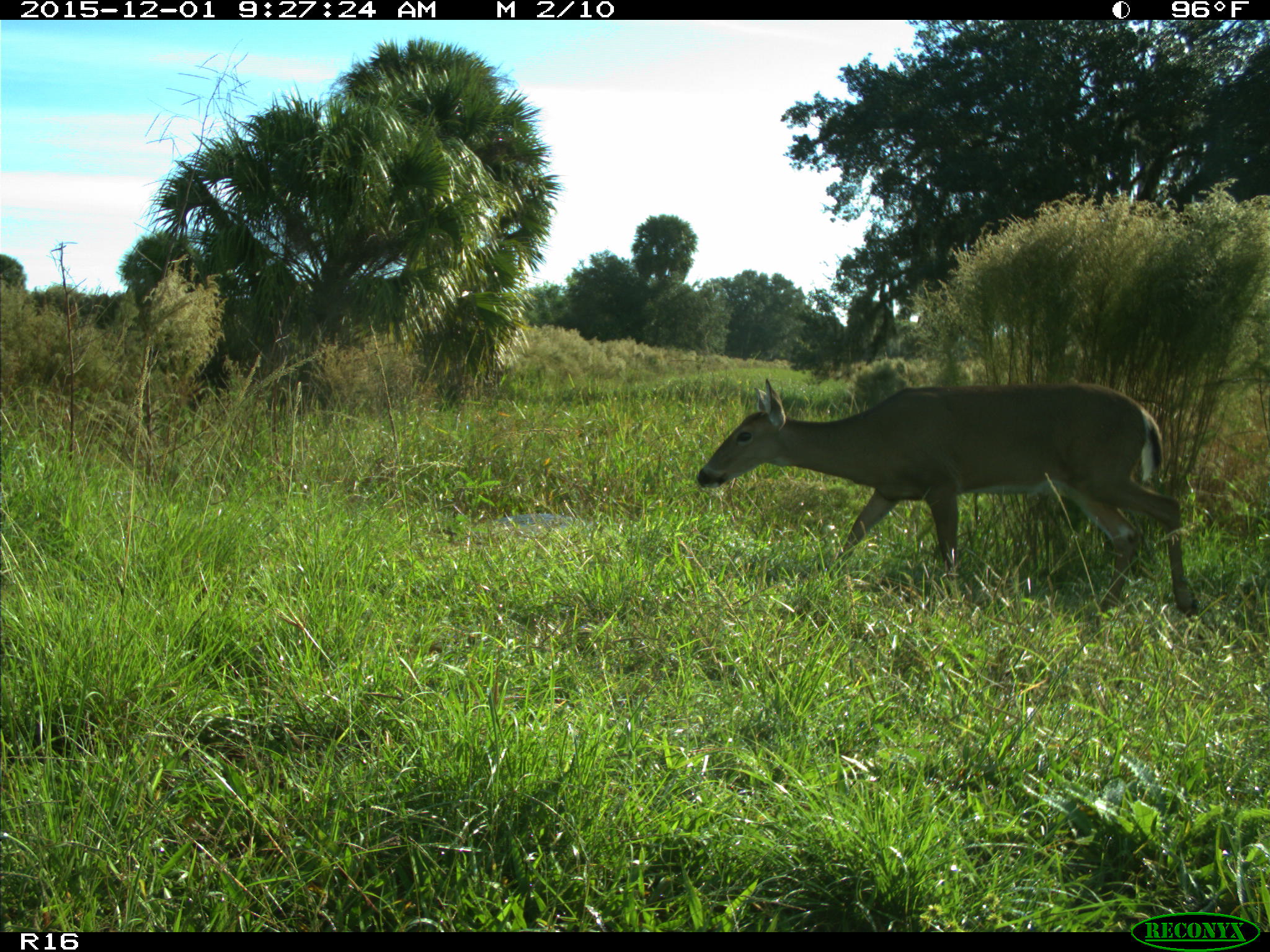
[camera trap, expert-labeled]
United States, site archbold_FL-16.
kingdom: Animalia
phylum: Chordata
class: Mammalia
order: Artiodactyla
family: Cervidae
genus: Odocoileus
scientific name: Odocoileus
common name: deer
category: unidentified deer